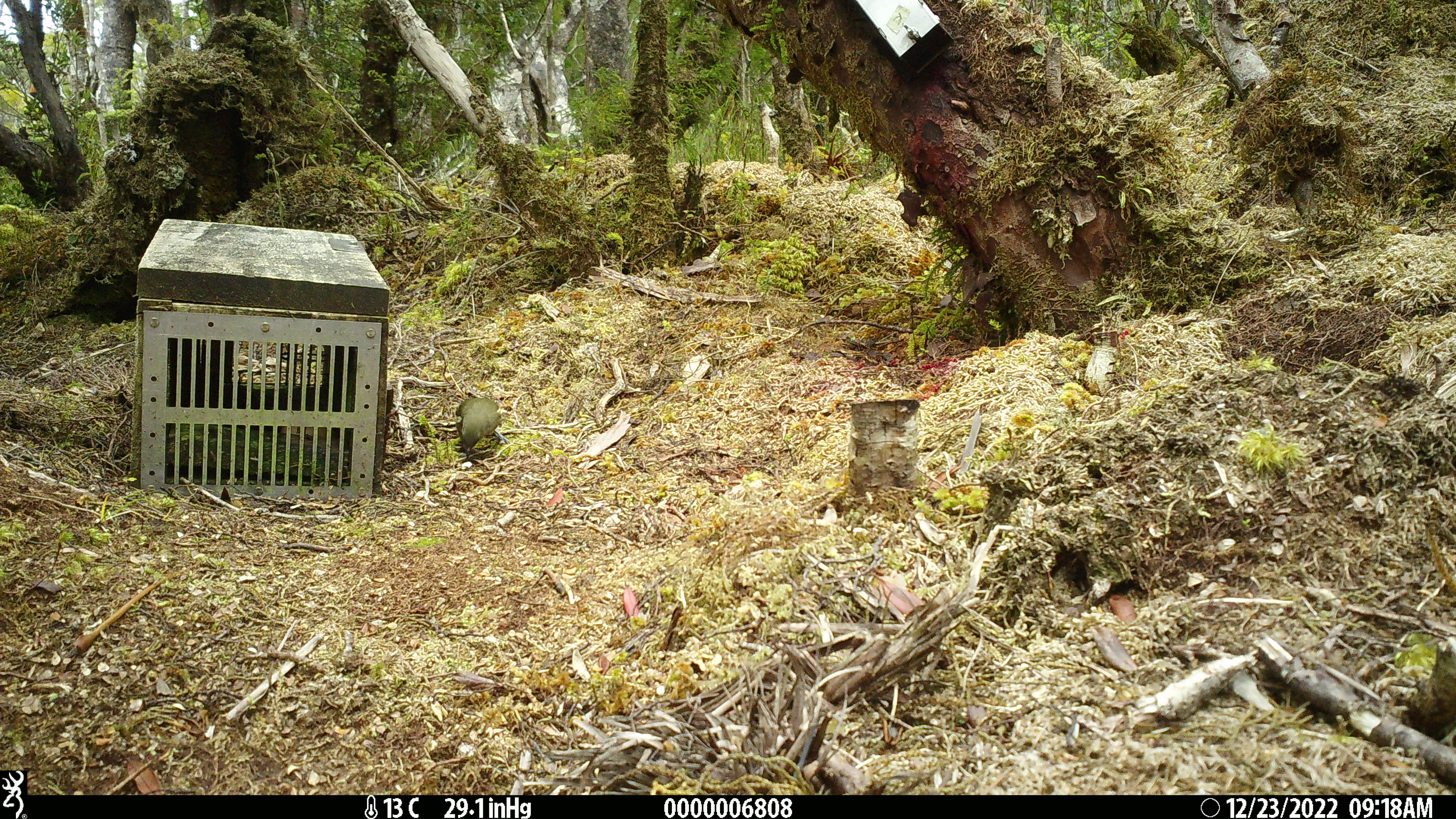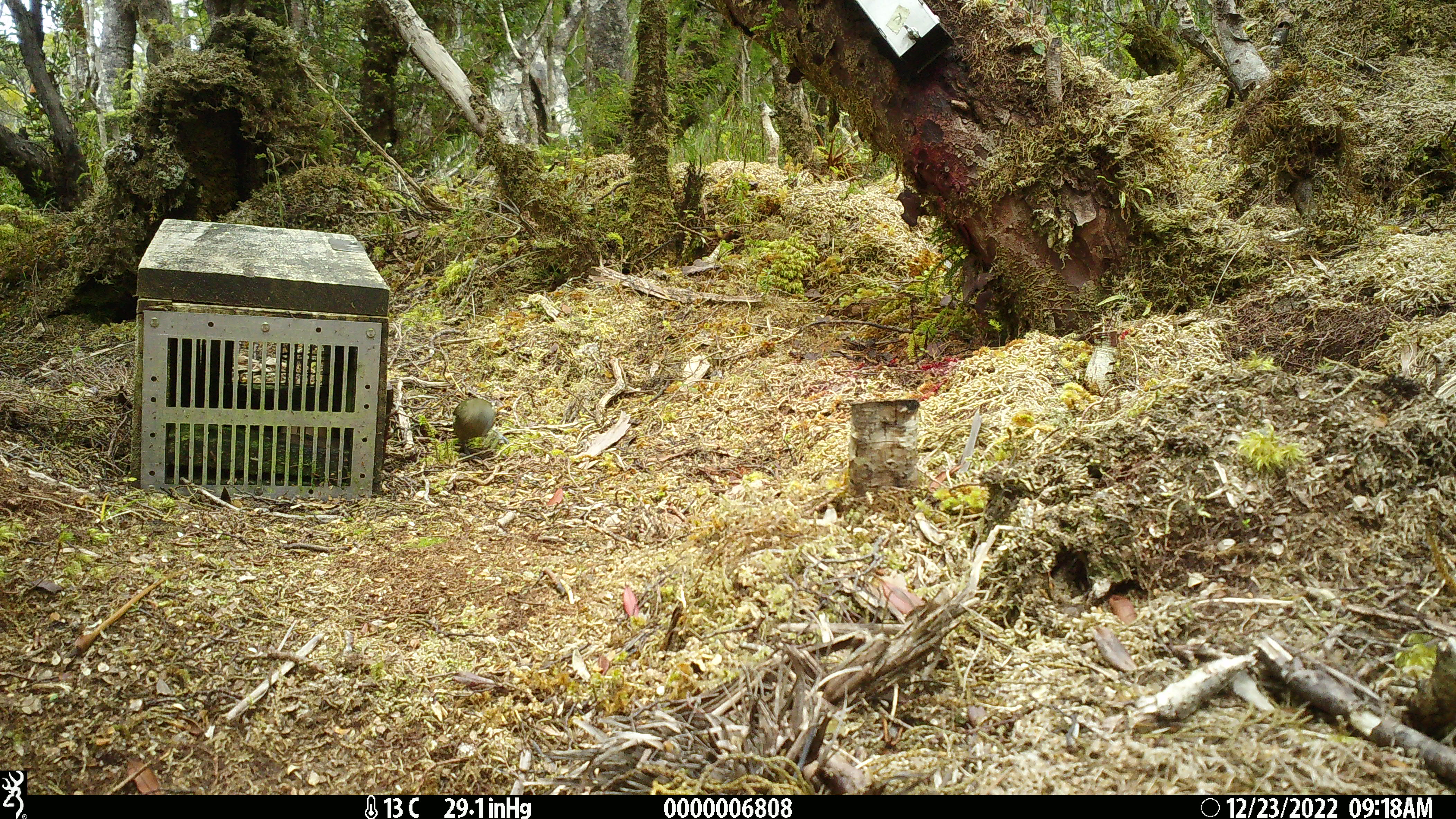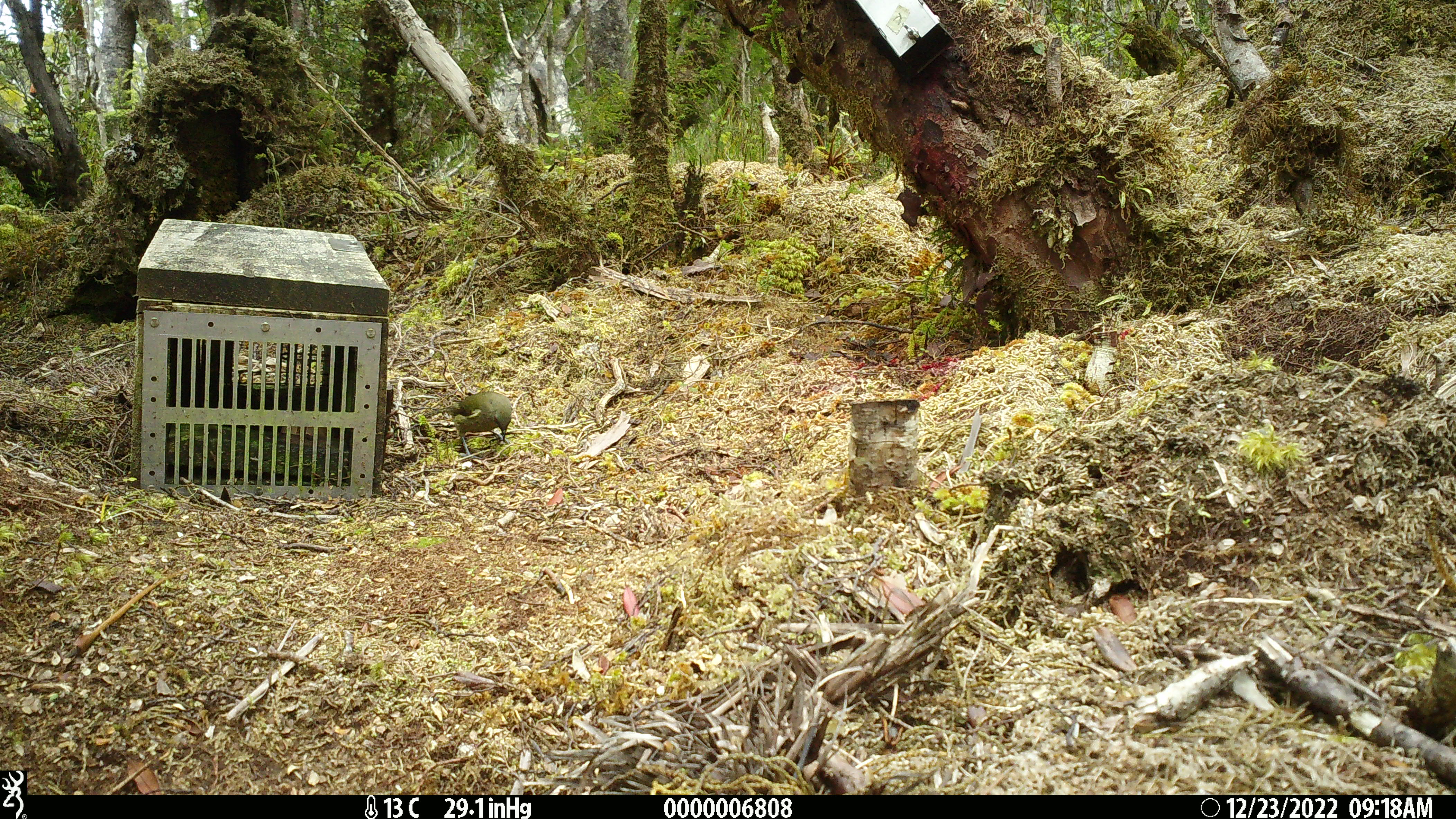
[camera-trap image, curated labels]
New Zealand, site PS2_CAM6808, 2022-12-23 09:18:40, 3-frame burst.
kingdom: Animalia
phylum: Chordata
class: Aves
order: Passeriformes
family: Meliphagidae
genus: Anthornis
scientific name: Anthornis melanura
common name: new zealand bellbird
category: bellbird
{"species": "bellbird (new zealand bellbird) (Anthornis melanura)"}